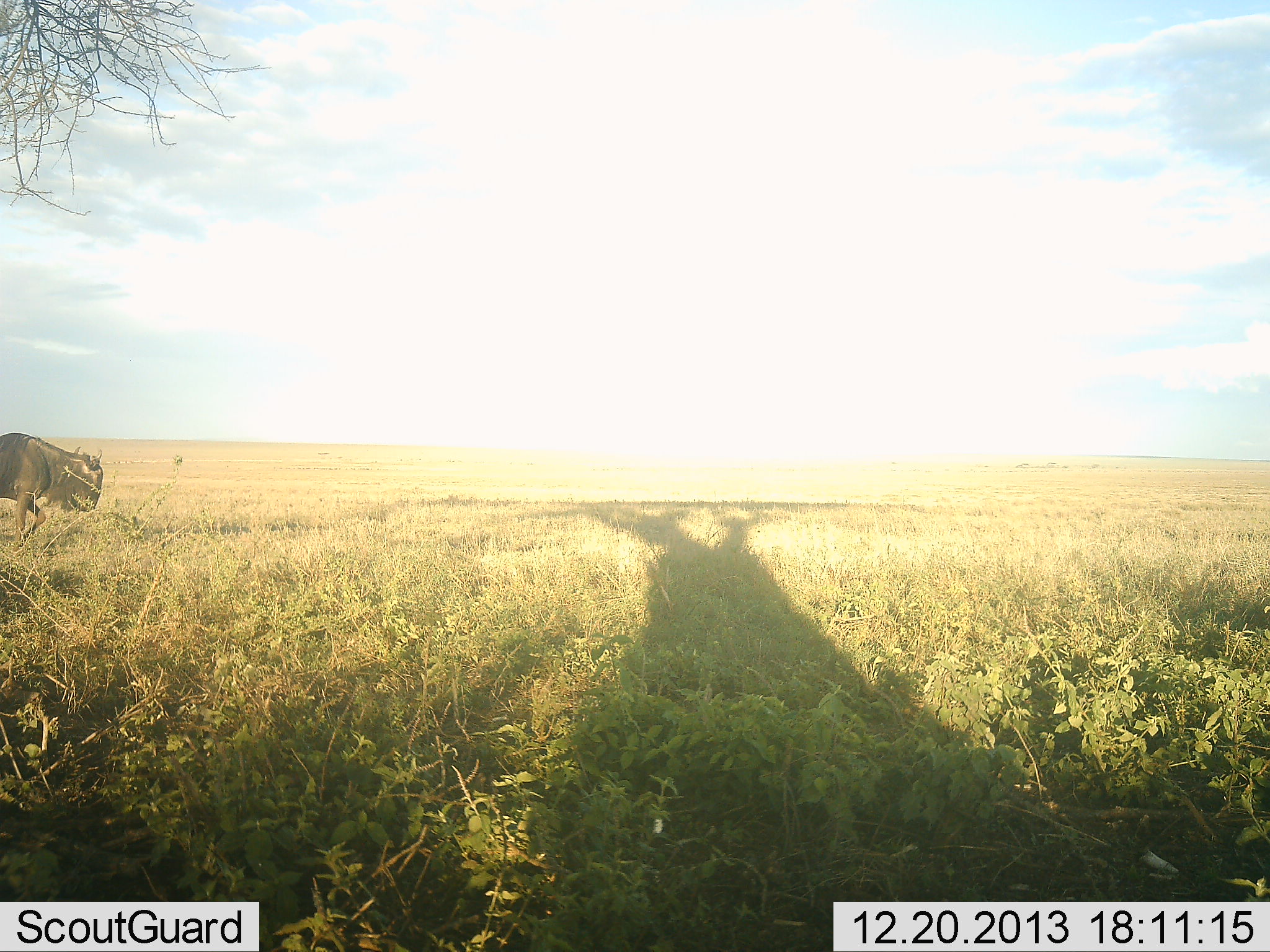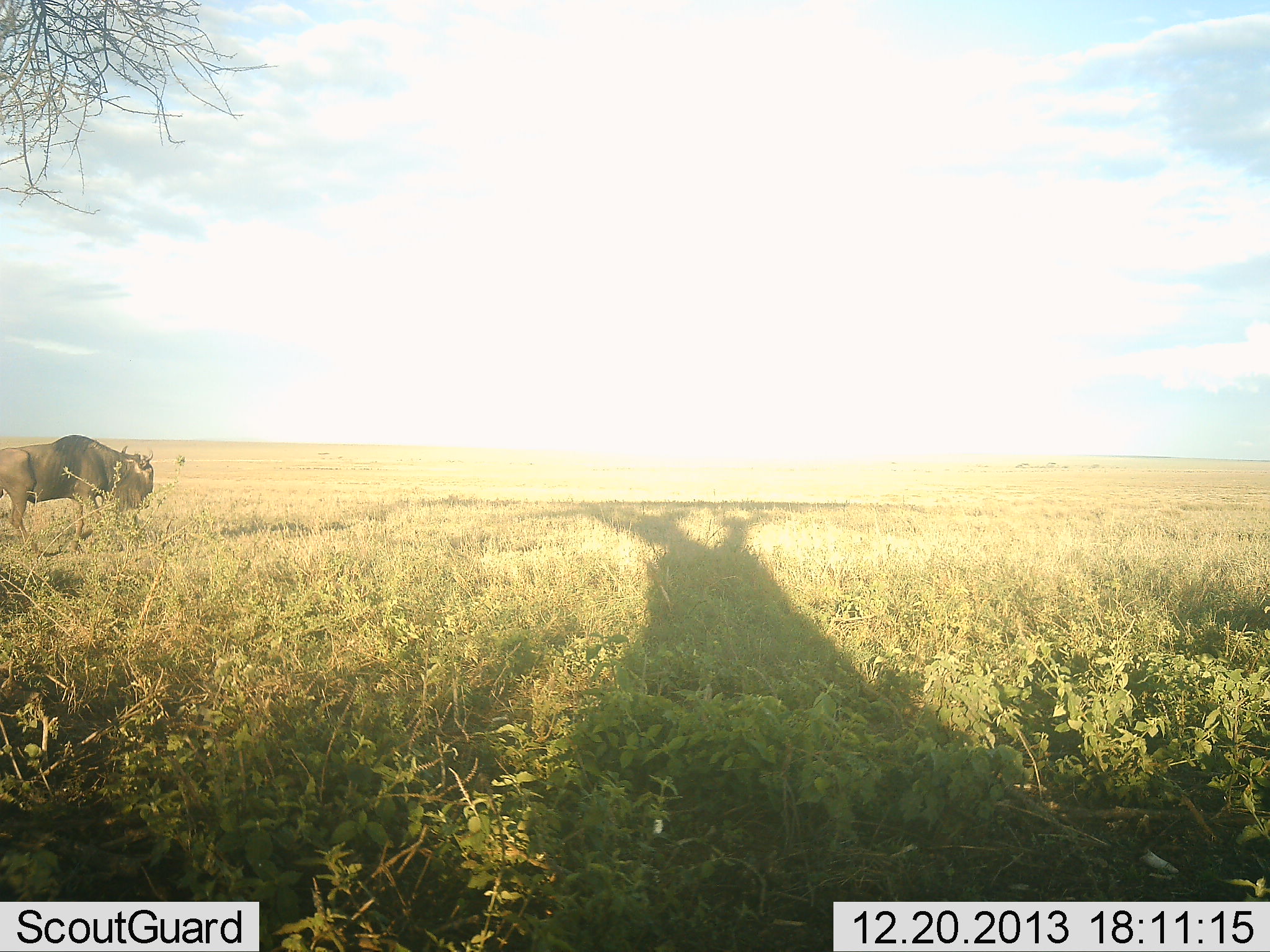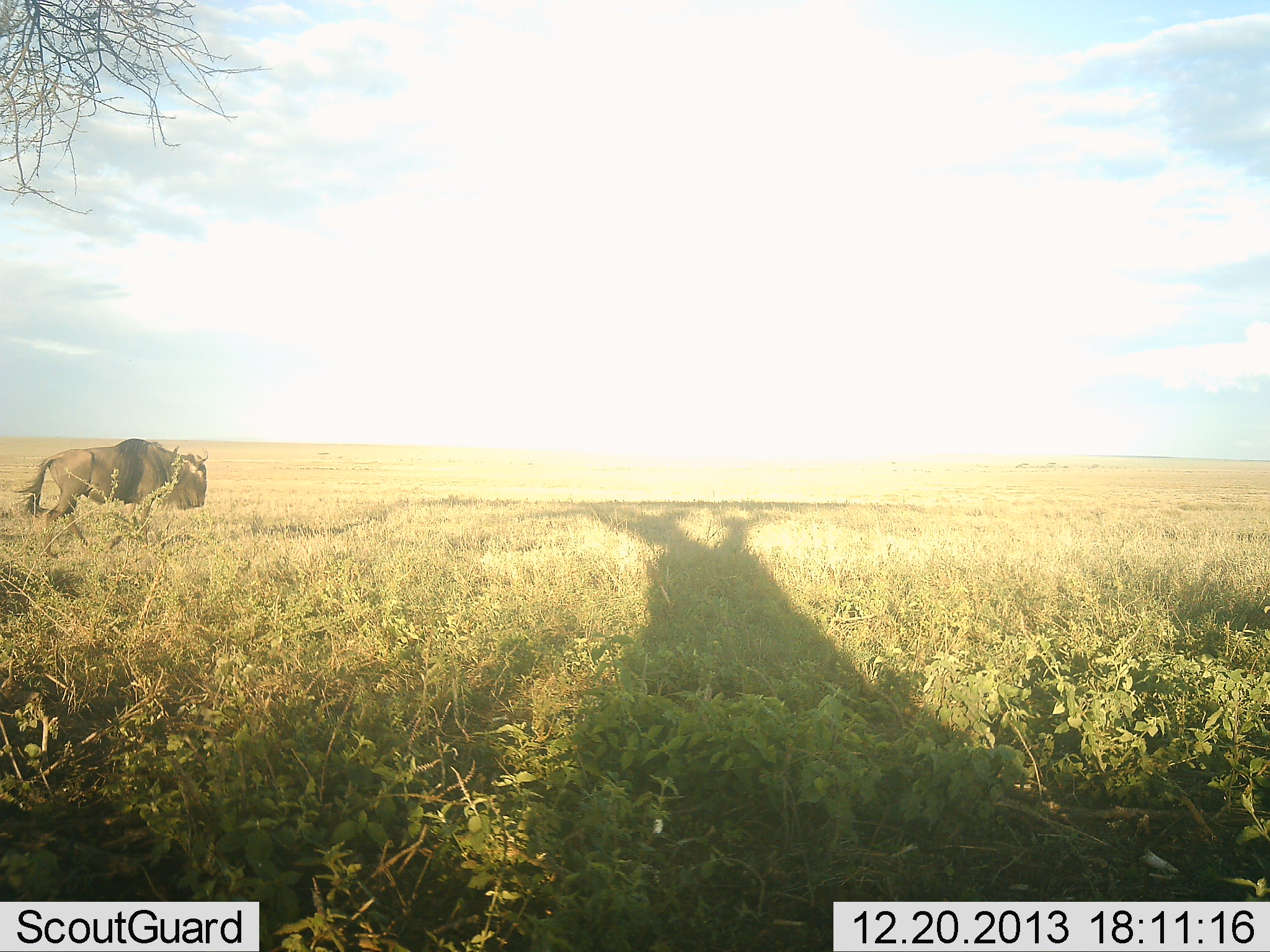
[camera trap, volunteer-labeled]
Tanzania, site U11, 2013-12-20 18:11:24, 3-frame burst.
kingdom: Animalia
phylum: Chordata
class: Mammalia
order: Artiodactyla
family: Bovidae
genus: Connochaetes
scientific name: Connochaetes taurinus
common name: blue wildebeest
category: wildebeest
Wildebeest (blue wildebeest) (Connochaetes taurinus), count 1. Behavior (volunteer vote fractions): standing 5%, resting 0%, moving 92%, interacting 0%. Young present (vote fraction): 0%. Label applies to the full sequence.